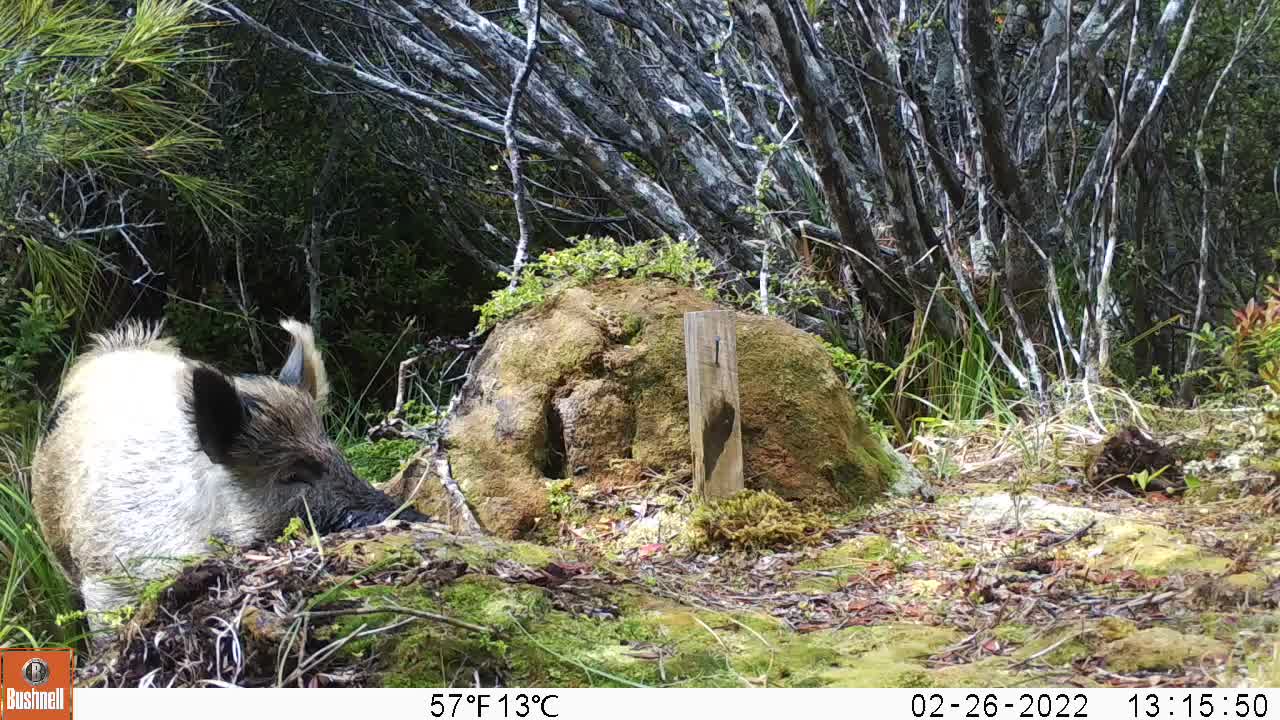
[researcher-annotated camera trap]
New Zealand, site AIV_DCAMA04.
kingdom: Animalia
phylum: Chordata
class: Mammalia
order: Artiodactyla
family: Suidae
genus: Sus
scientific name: Sus scrofa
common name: pig